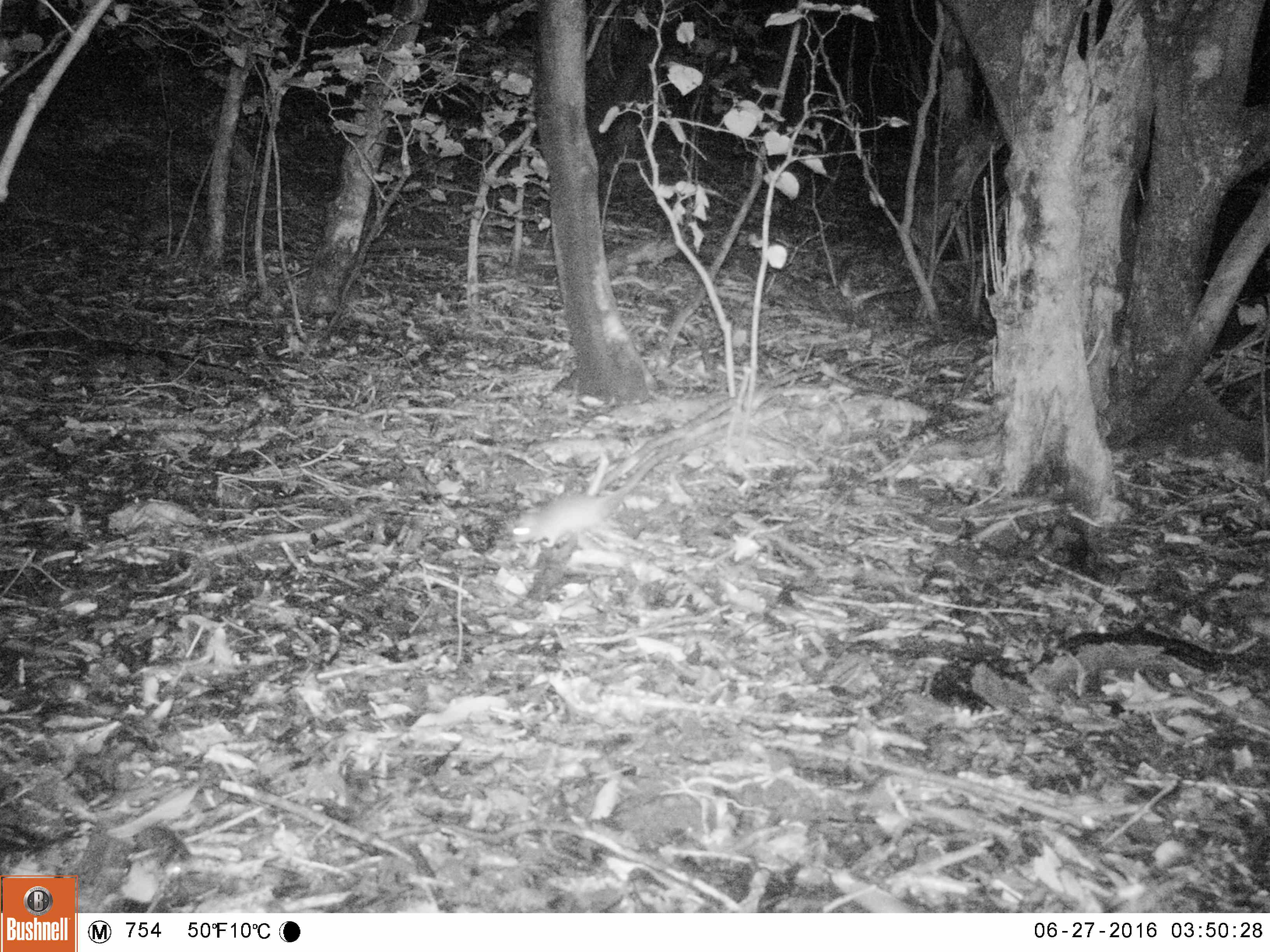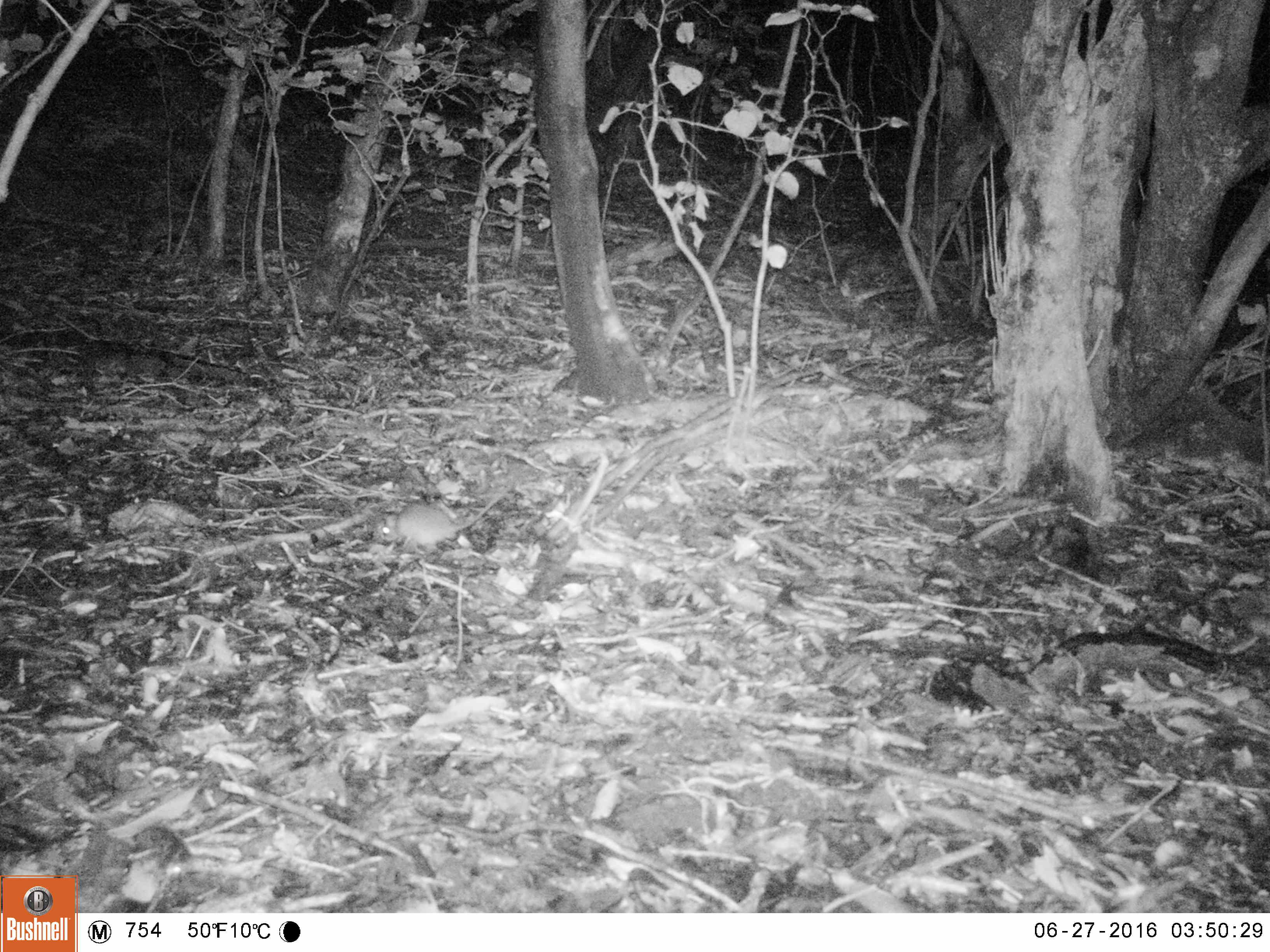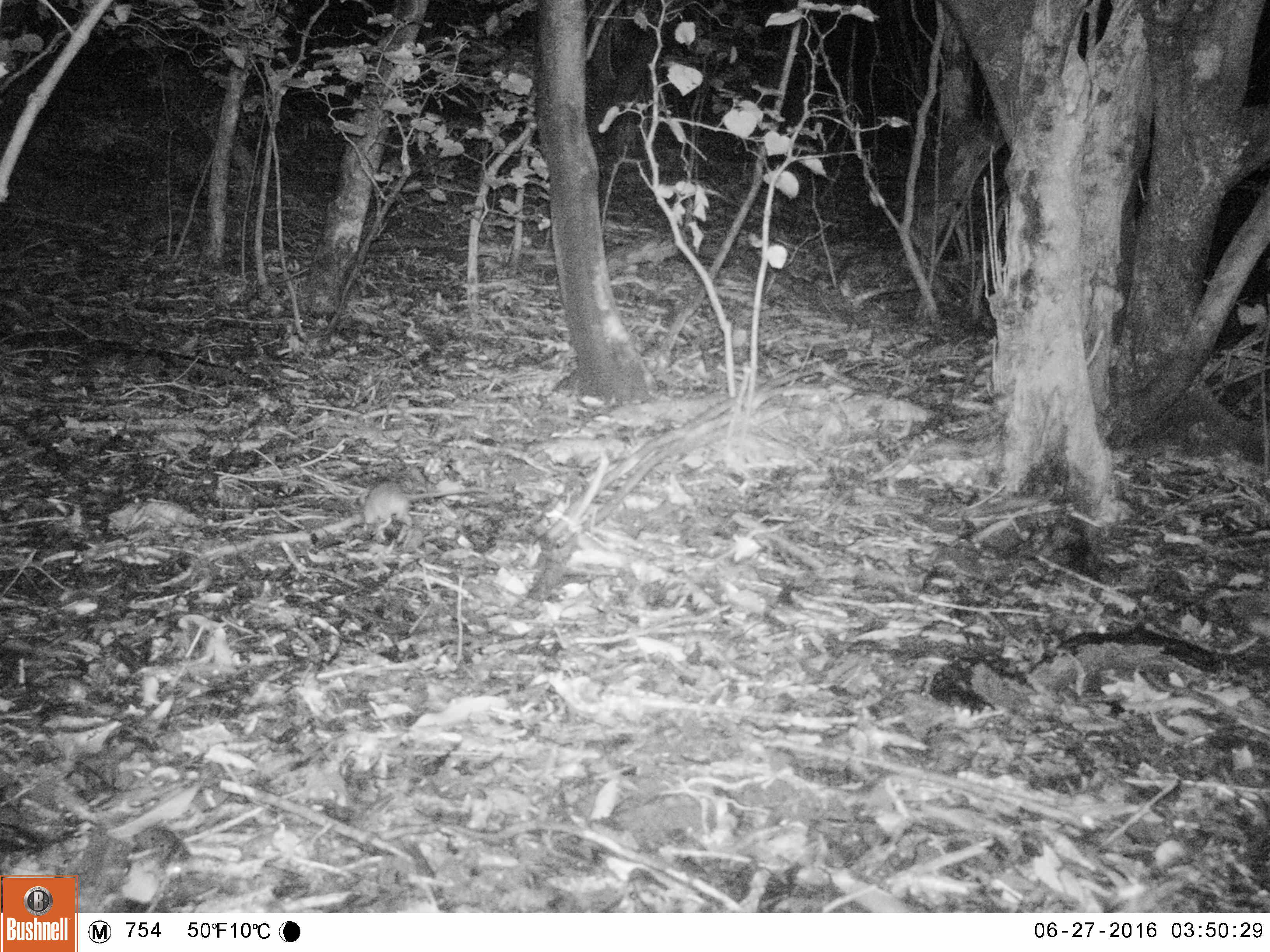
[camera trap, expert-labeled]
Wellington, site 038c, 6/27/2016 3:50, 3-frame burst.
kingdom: Animalia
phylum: Chordata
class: Mammalia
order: Rodentia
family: Muridae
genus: Rattus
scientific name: Rattus rattus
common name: ship rat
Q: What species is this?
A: Ship rat (Rattus rattus).